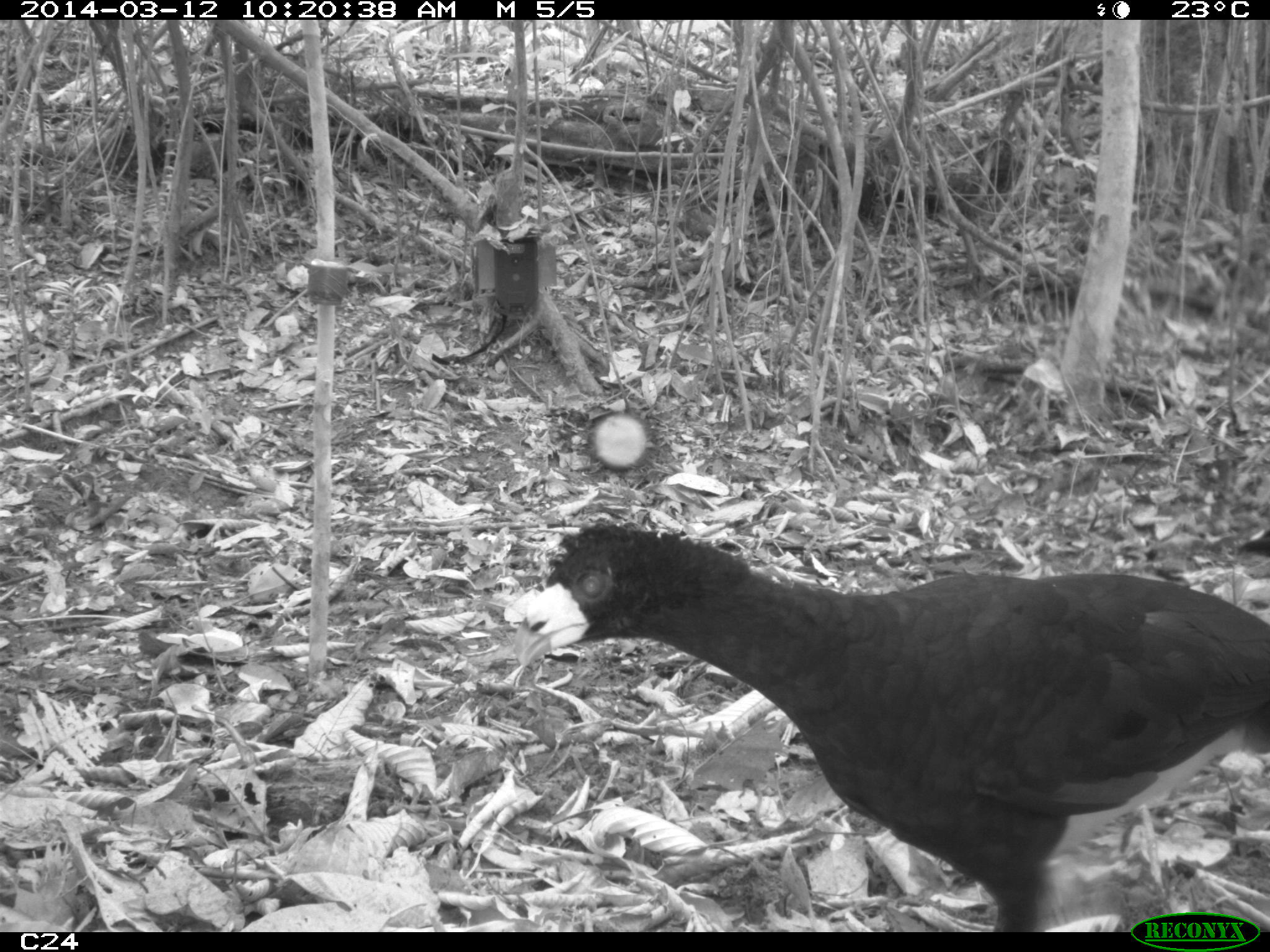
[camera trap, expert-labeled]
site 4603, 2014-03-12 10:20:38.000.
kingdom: Animalia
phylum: Chordata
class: Aves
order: Galliformes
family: Cracidae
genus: Crax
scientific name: Crax alector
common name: black curassow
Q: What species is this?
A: Crax alector (black curassow).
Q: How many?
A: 2.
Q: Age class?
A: Adult.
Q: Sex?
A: Female.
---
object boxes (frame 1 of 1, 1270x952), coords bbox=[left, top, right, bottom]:
crax alector: bbox=[510, 521, 1267, 932]